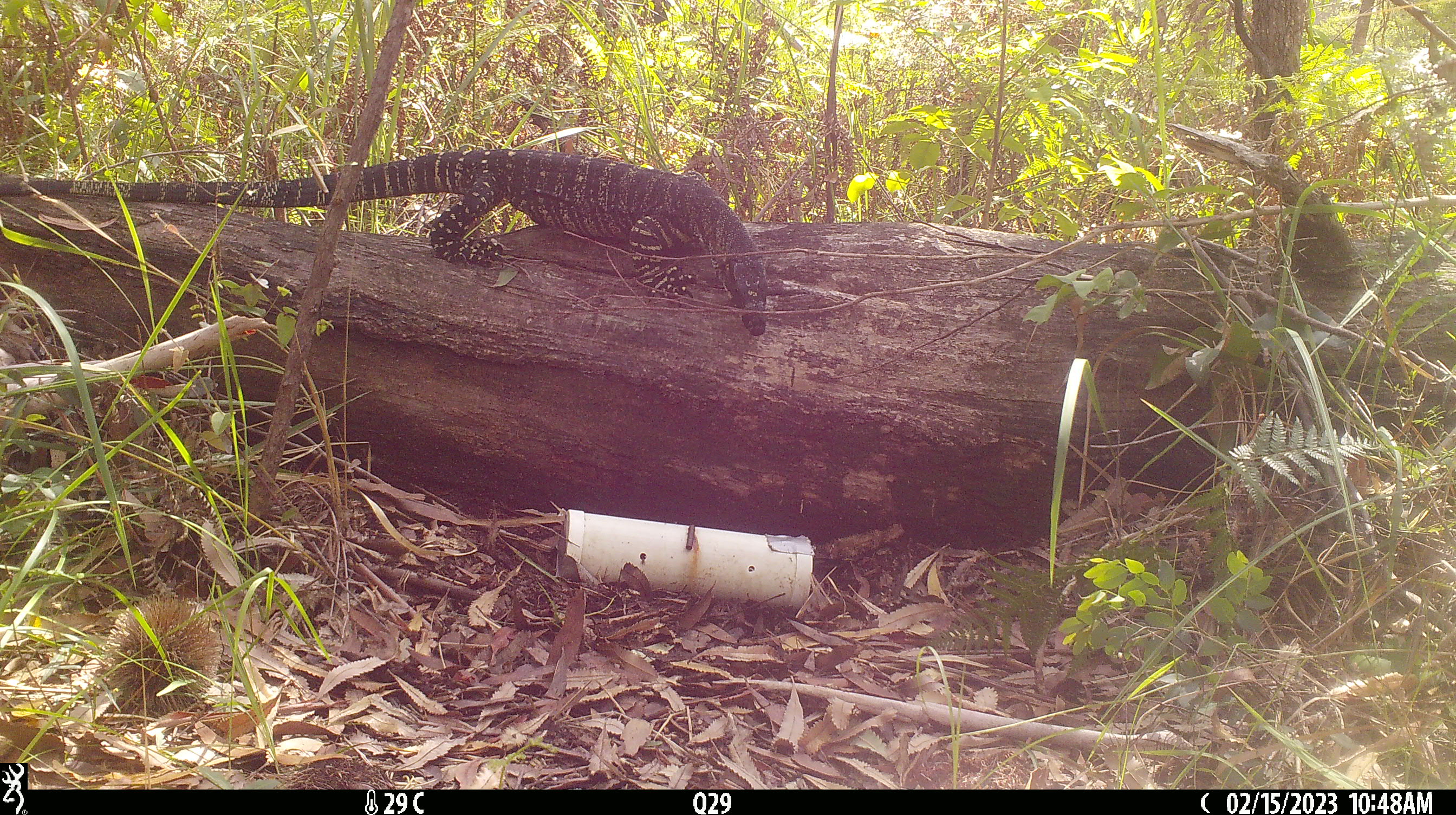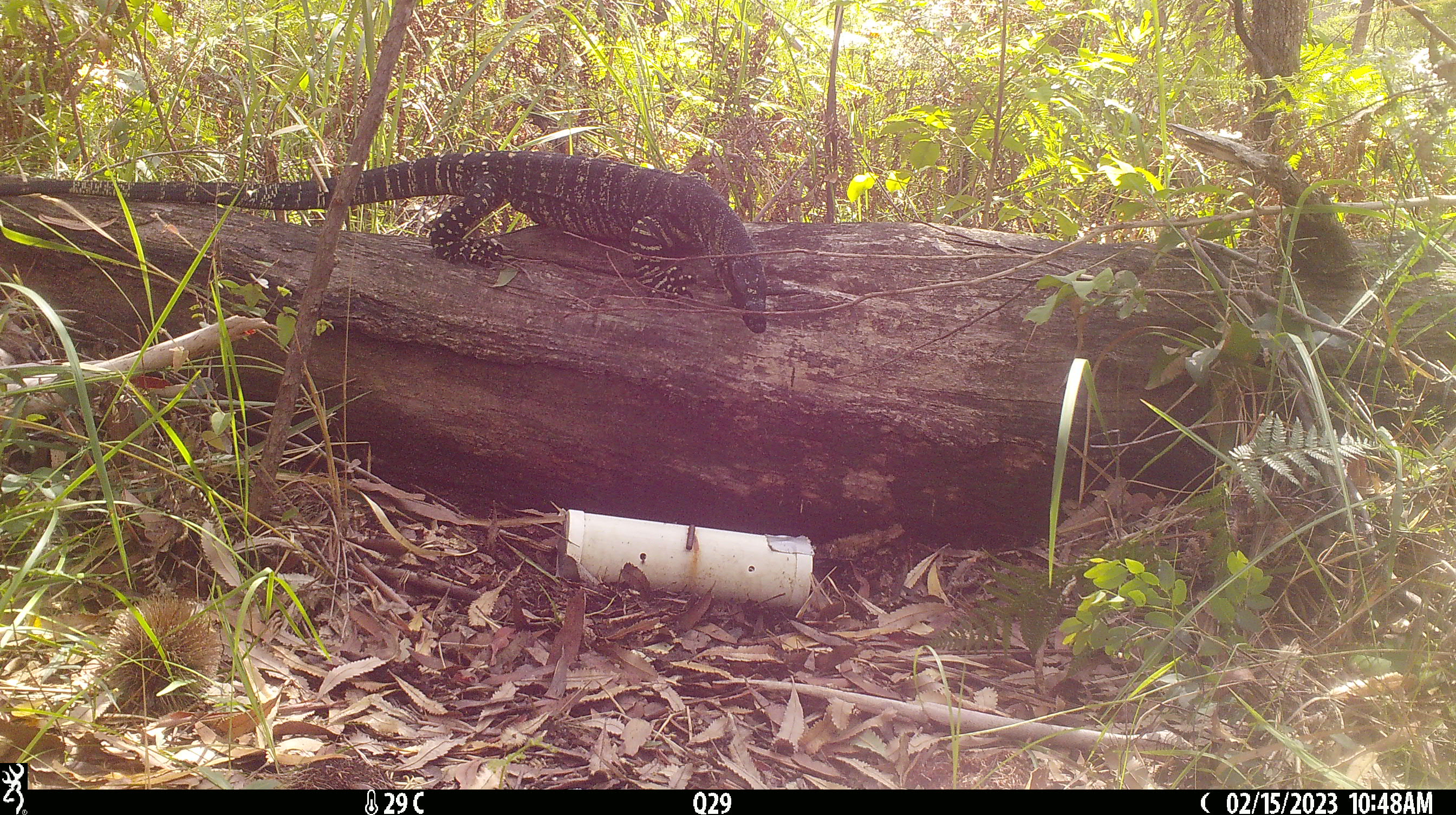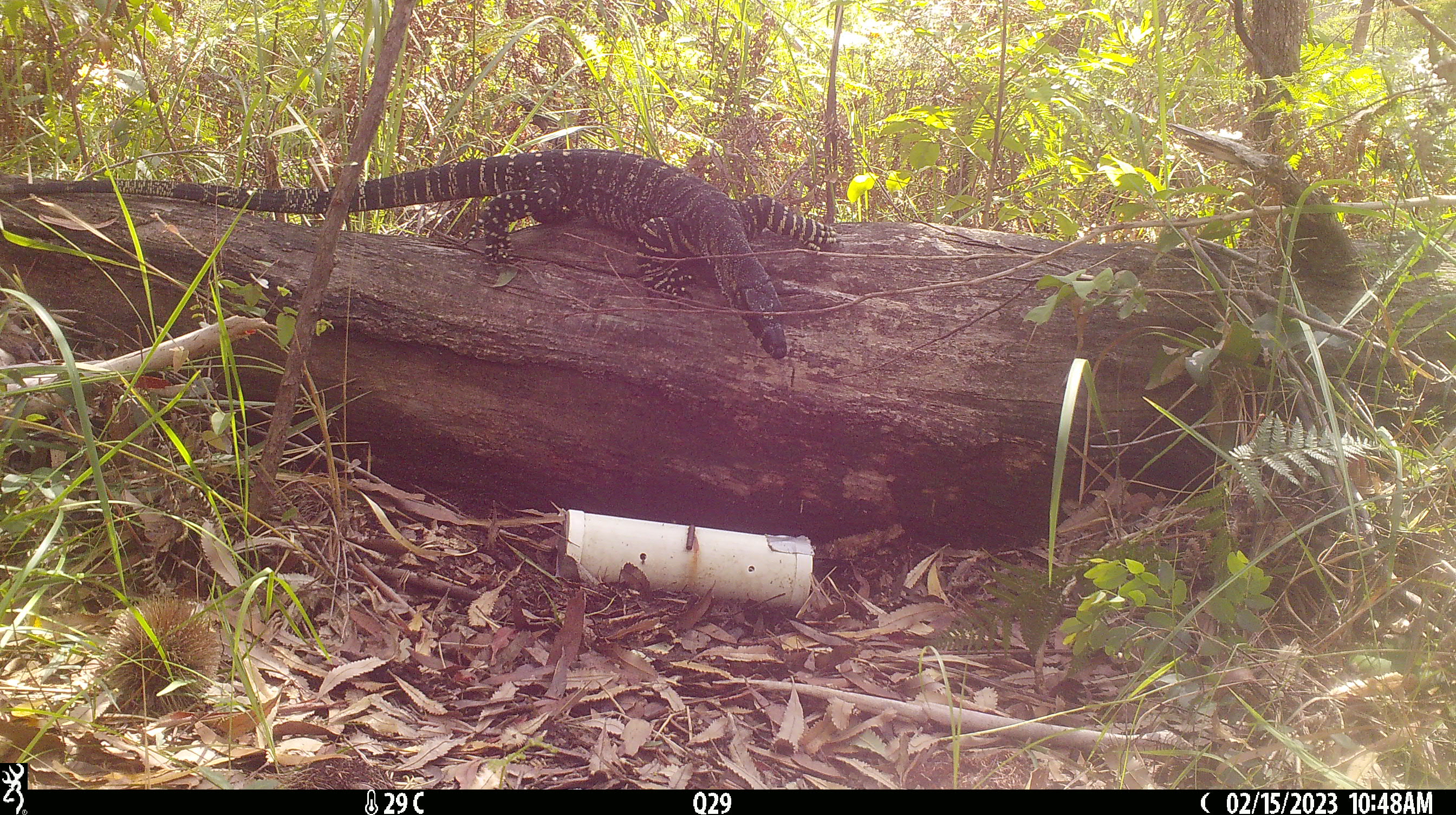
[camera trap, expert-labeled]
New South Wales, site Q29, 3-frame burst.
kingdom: Animalia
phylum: Chordata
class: Reptilia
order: Squamata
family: Varanidae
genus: Varanus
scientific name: Varanus varius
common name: lace monitor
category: goanna